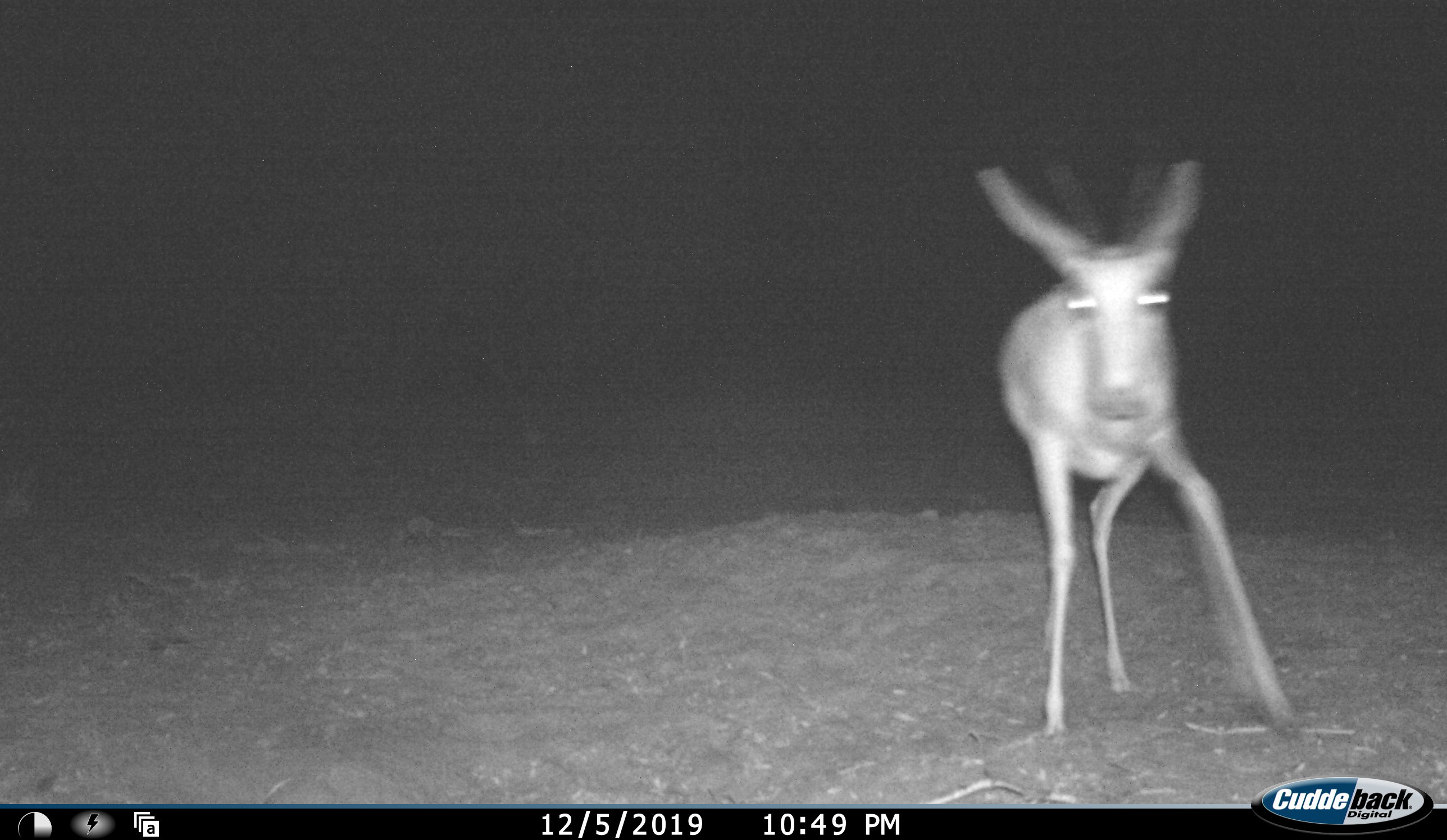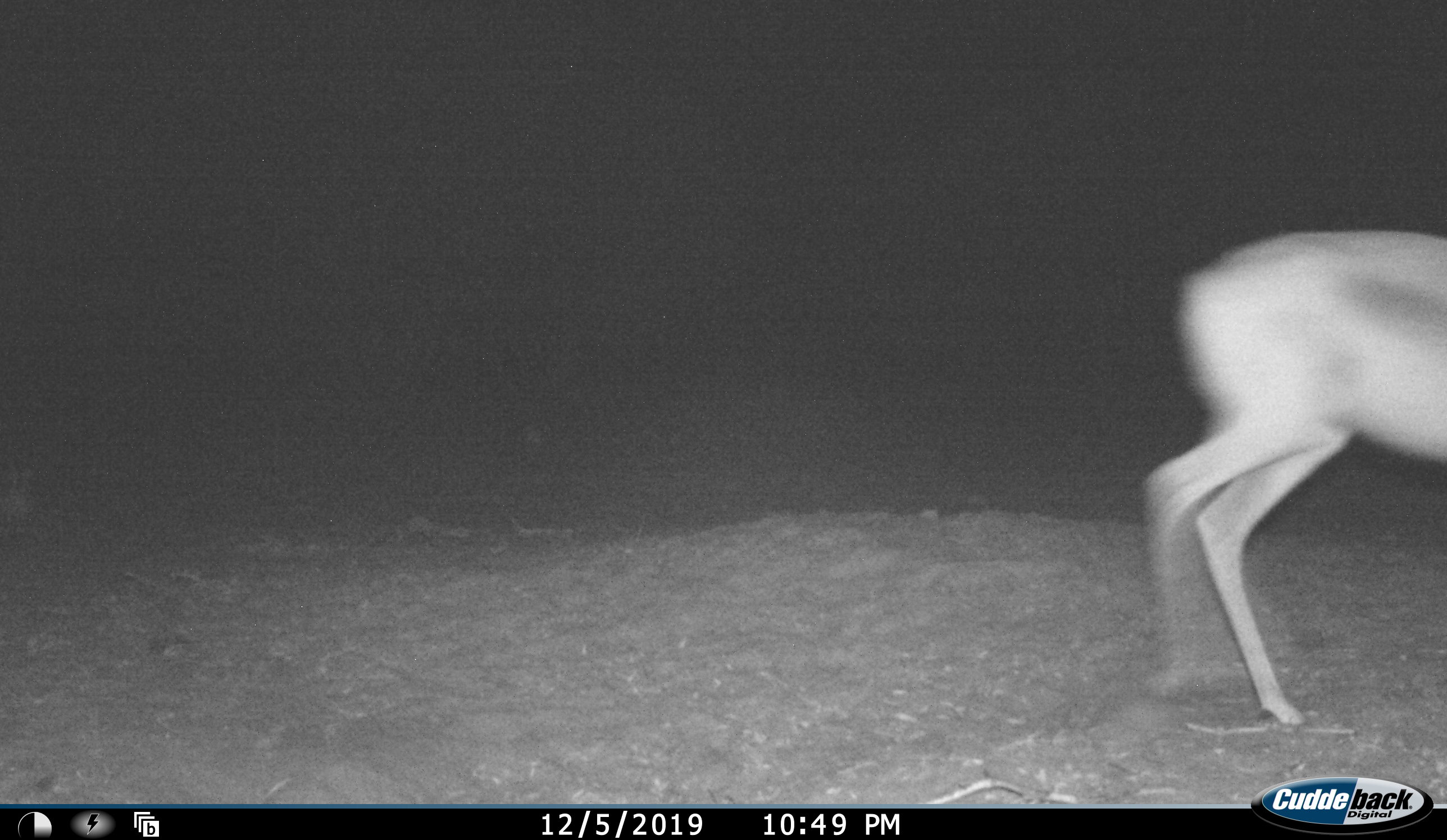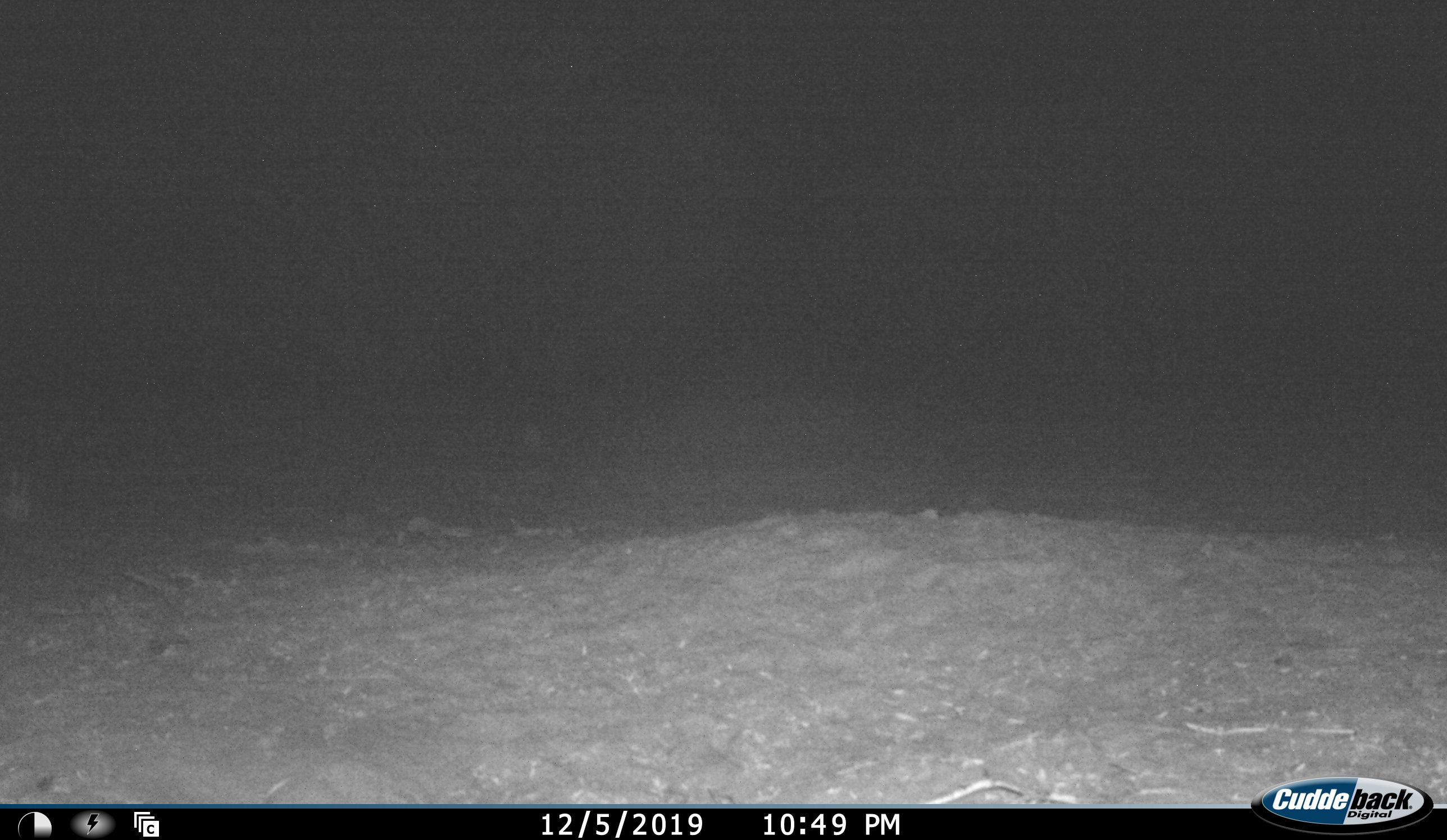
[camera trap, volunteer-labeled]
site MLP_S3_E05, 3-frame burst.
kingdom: Animalia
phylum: Chordata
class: Mammalia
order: Artiodactyla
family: Bovidae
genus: Antidorcas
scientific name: Antidorcas marsupialis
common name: springbok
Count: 1.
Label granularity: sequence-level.